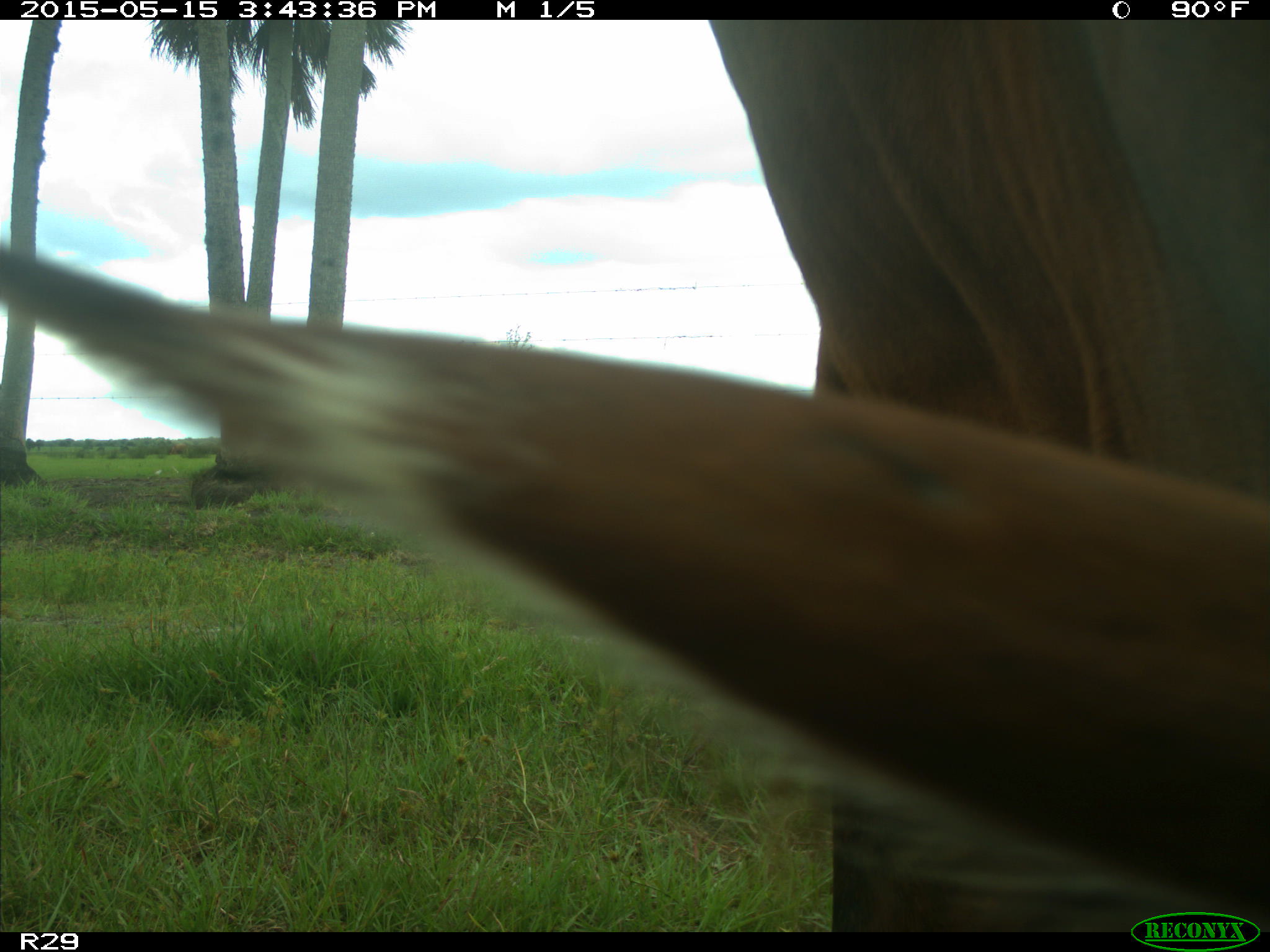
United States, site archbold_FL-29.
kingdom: Animalia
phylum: Chordata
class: Mammalia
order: Artiodactyla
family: Bovidae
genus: Bos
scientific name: Bos taurus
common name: domestic cow